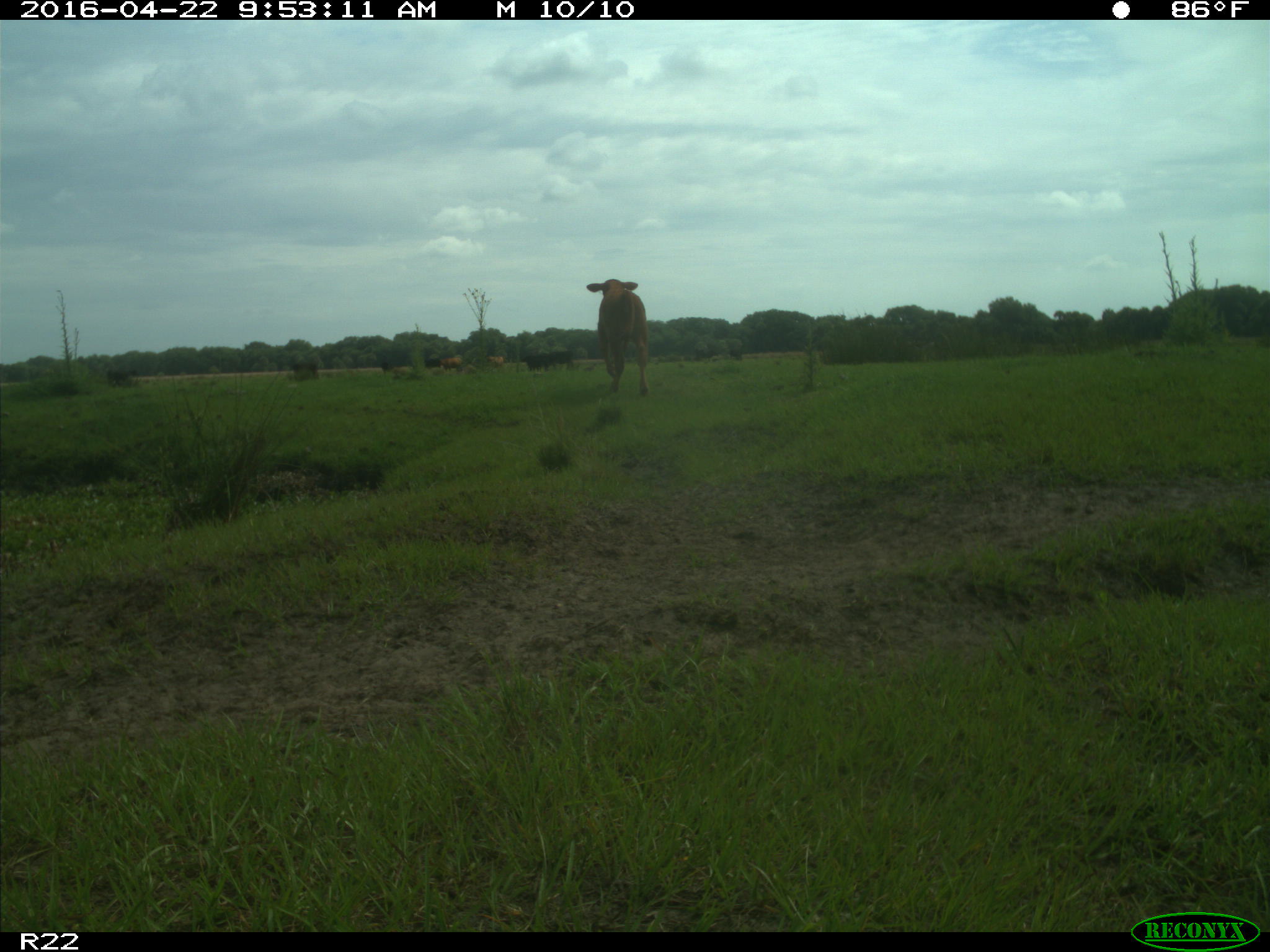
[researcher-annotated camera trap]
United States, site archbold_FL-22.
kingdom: Animalia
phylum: Chordata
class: Mammalia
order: Artiodactyla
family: Bovidae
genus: Bos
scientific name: Bos taurus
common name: domestic cow